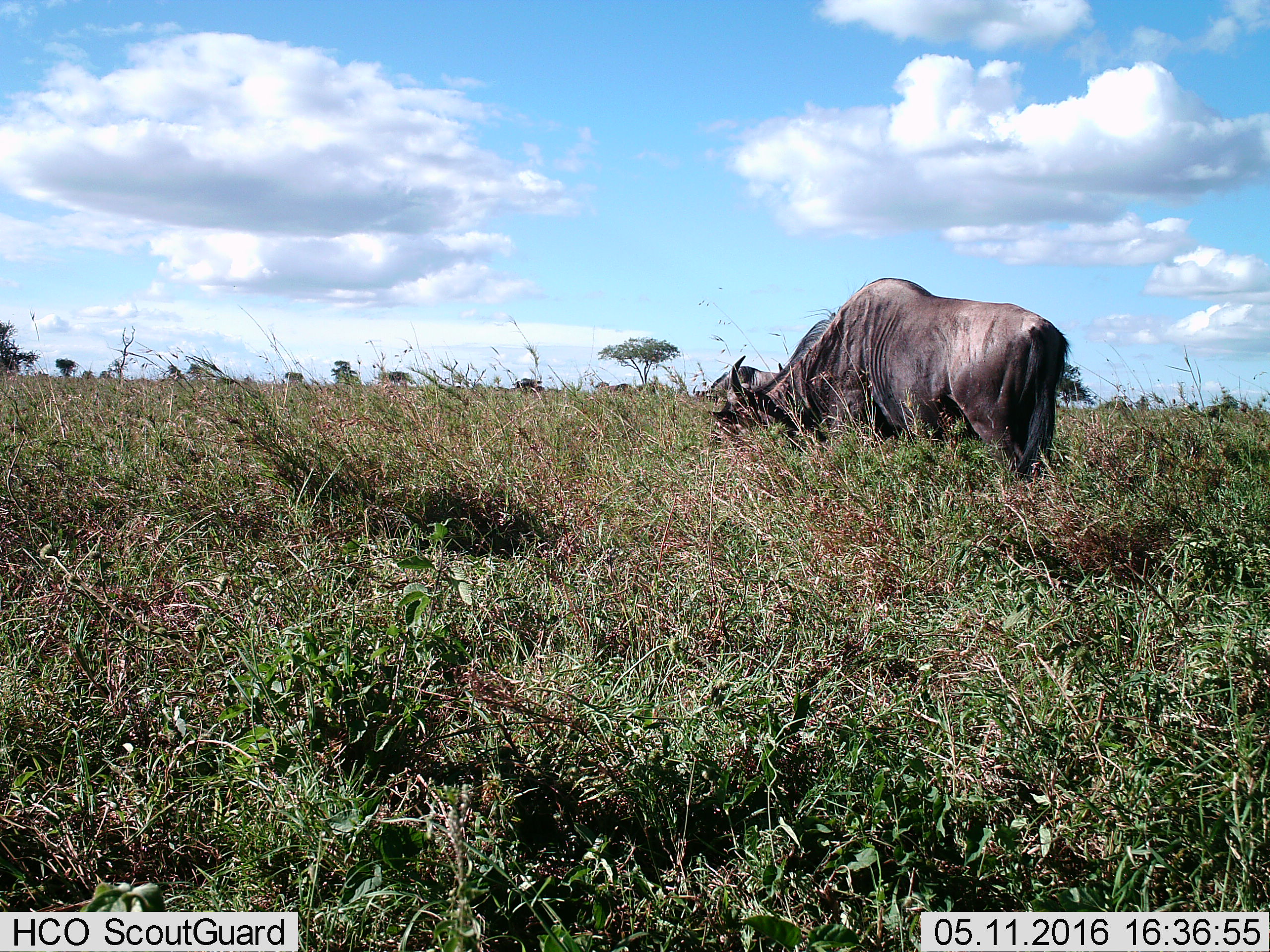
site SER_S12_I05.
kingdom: Animalia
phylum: Chordata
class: Mammalia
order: Artiodactyla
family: Bovidae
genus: Connochaetes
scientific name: Connochaetes taurinus taurinus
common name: blue wildebeest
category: wildebeestblue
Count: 2.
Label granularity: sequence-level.